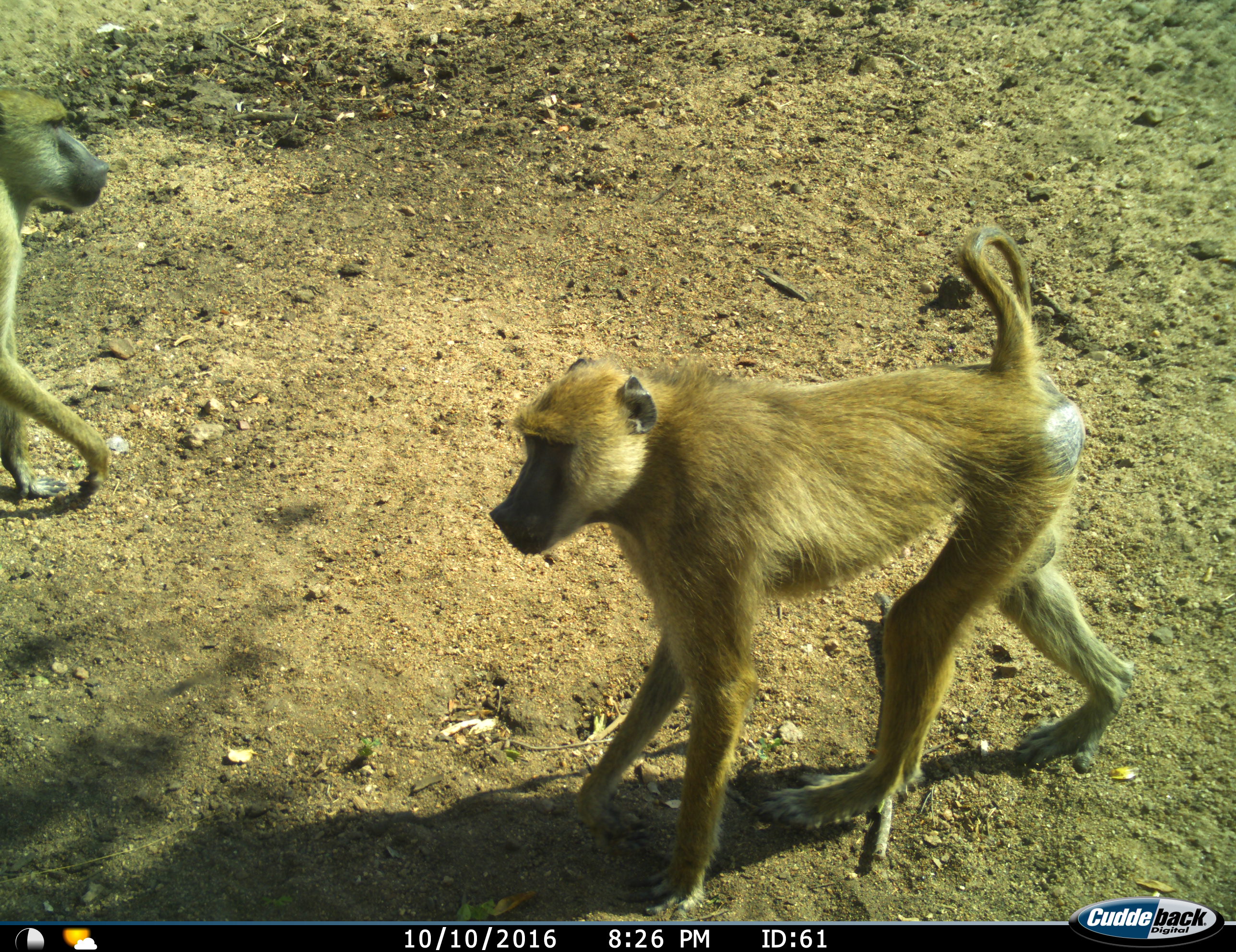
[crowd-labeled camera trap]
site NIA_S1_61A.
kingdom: Animalia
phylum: Chordata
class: Mammalia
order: Primates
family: Cercopithecidae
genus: Papio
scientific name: Papio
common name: baboon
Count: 2.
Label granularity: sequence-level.